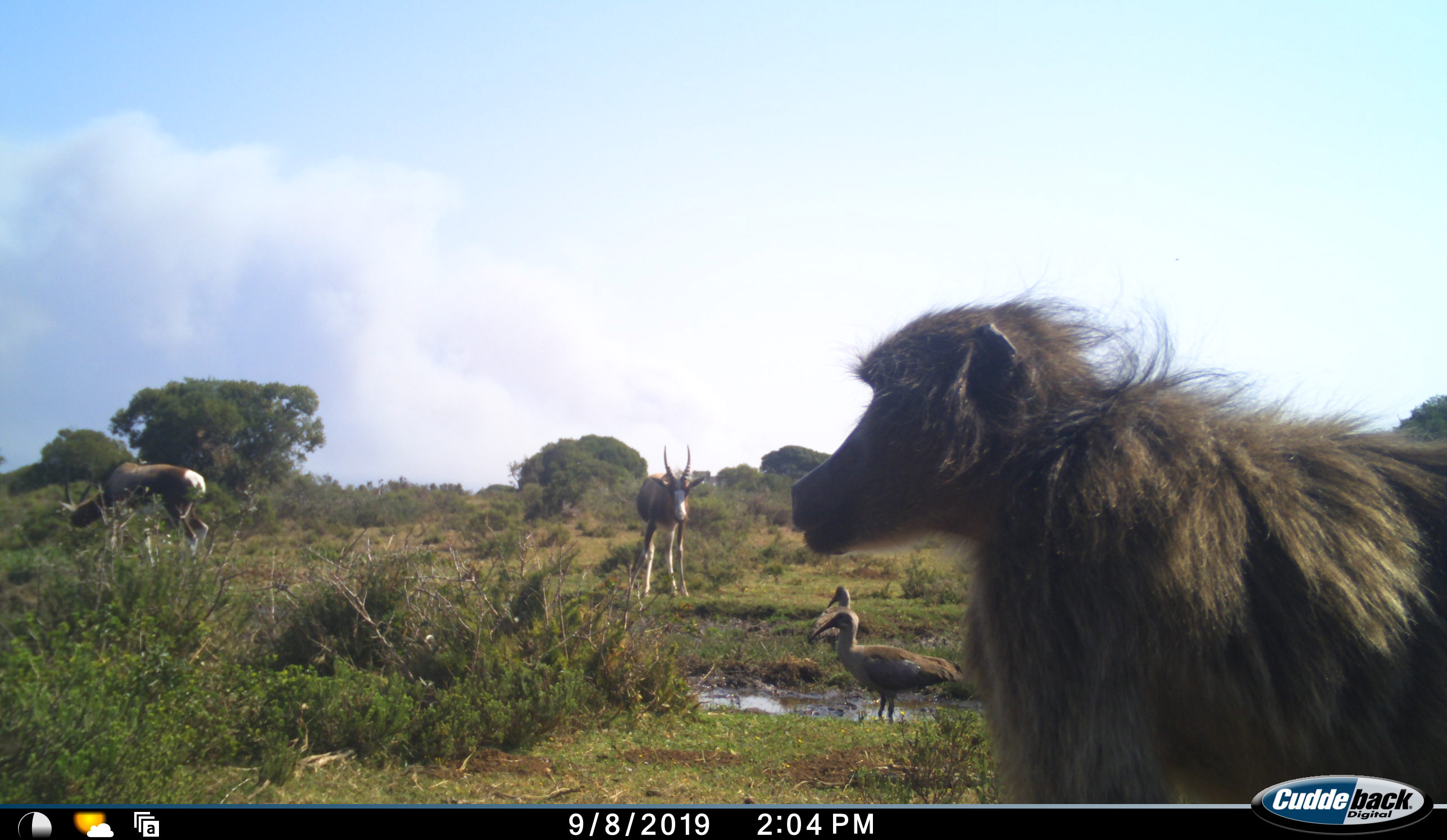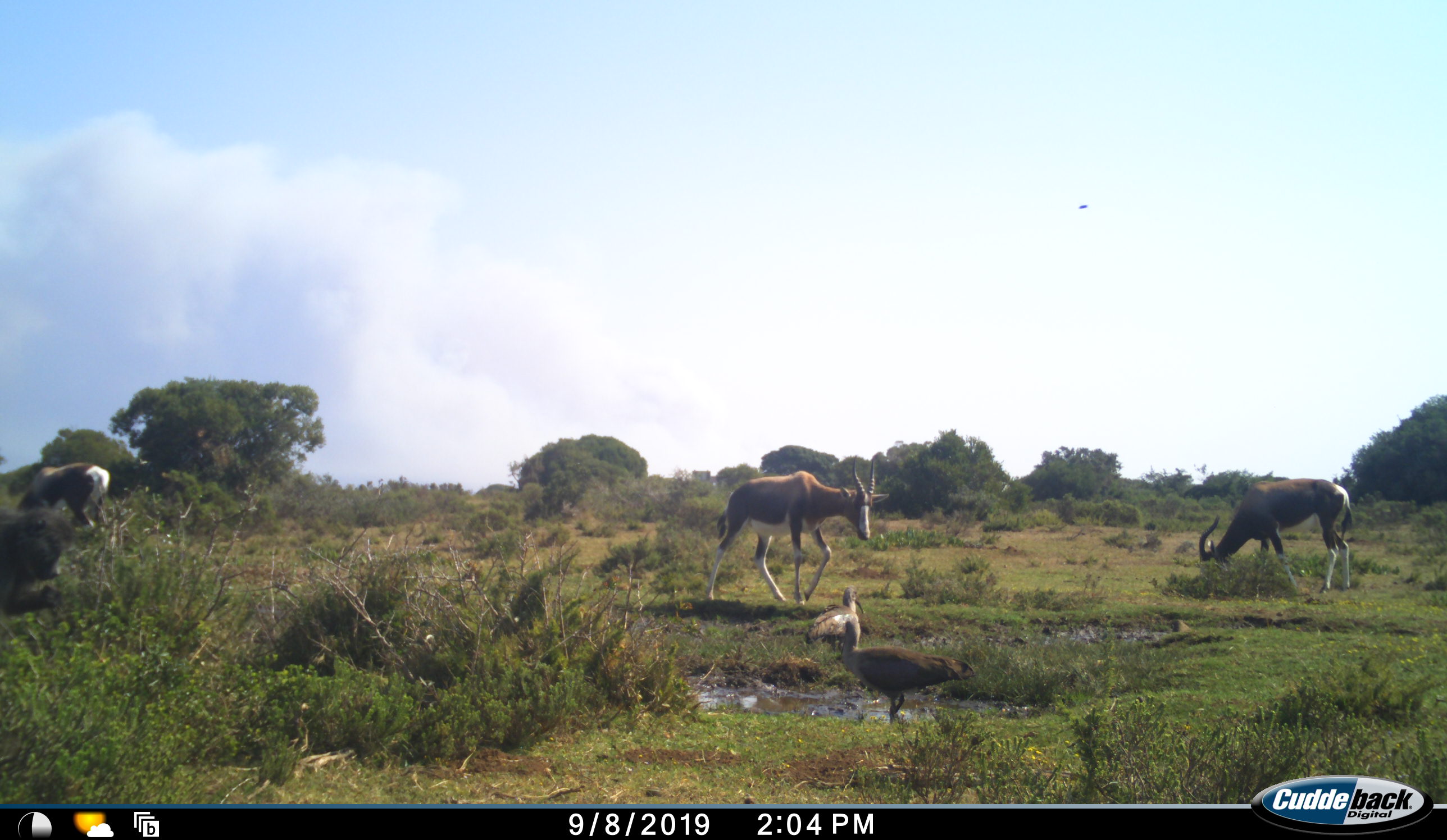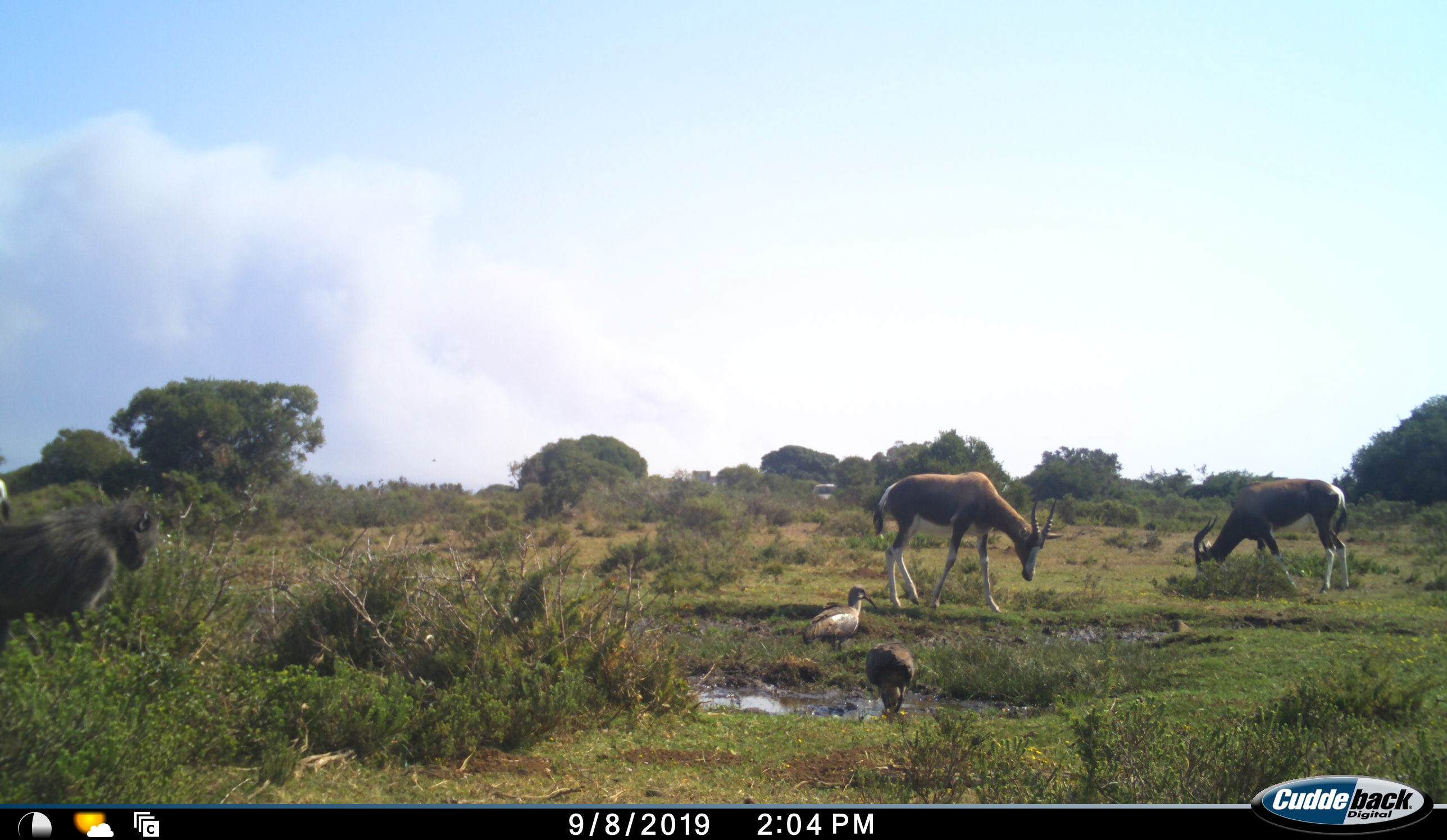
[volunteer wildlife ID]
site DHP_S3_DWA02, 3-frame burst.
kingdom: Animalia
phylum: Chordata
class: Mammalia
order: Primates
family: Cercopithecidae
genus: Papio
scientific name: Papio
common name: baboon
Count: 1.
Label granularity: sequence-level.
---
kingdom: Animalia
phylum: Chordata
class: Aves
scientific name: Aves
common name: bird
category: birdother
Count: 2.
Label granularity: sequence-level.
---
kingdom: Animalia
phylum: Chordata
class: Mammalia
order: Artiodactyla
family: Bovidae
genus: Damaliscus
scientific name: Damaliscus pygargus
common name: bontebok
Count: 3.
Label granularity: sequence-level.